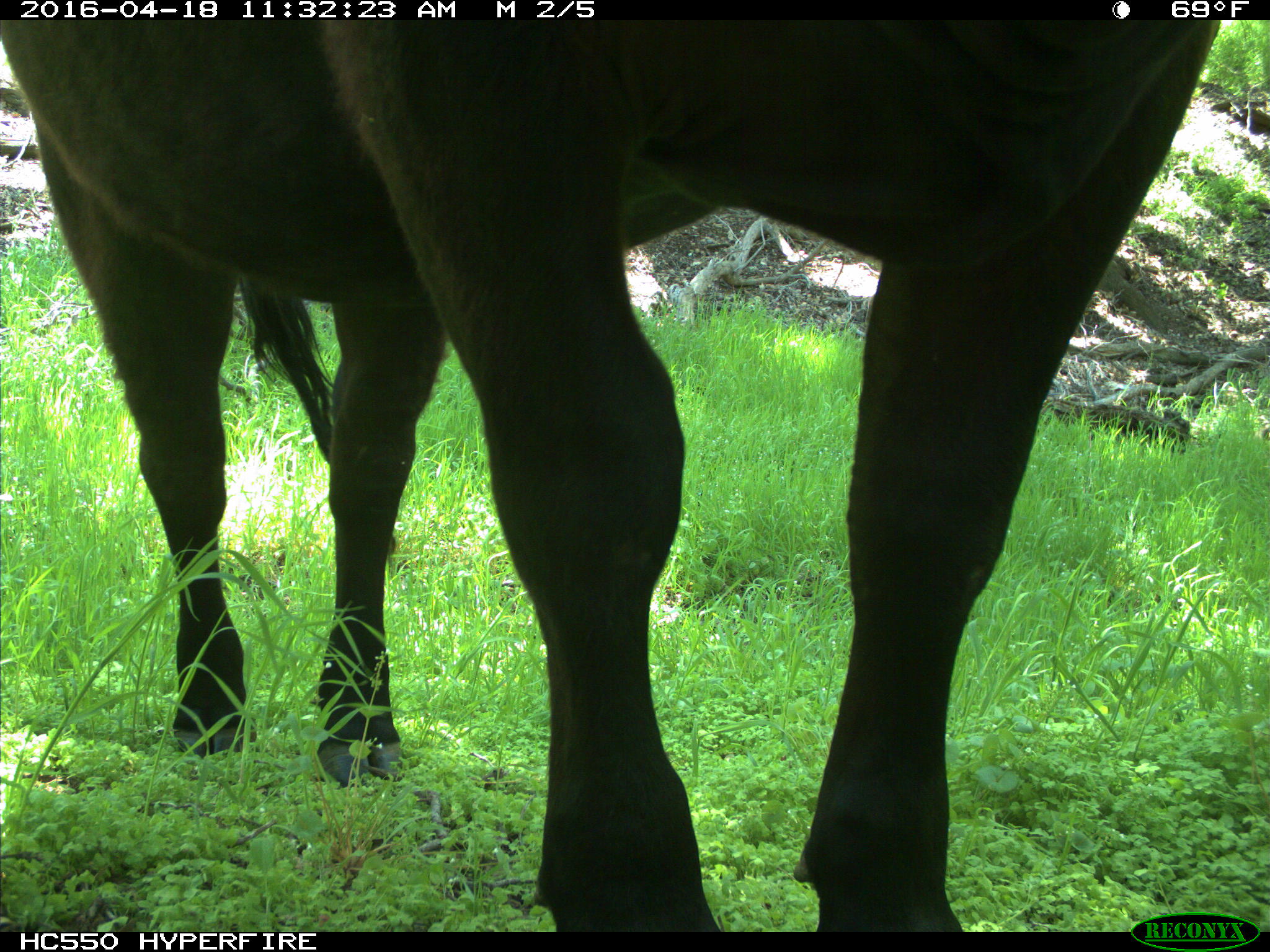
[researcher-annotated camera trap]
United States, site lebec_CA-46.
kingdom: Animalia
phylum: Chordata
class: Mammalia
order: Artiodactyla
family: Bovidae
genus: Bos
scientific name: Bos taurus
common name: domestic cow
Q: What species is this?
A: Bos taurus (domestic cow).